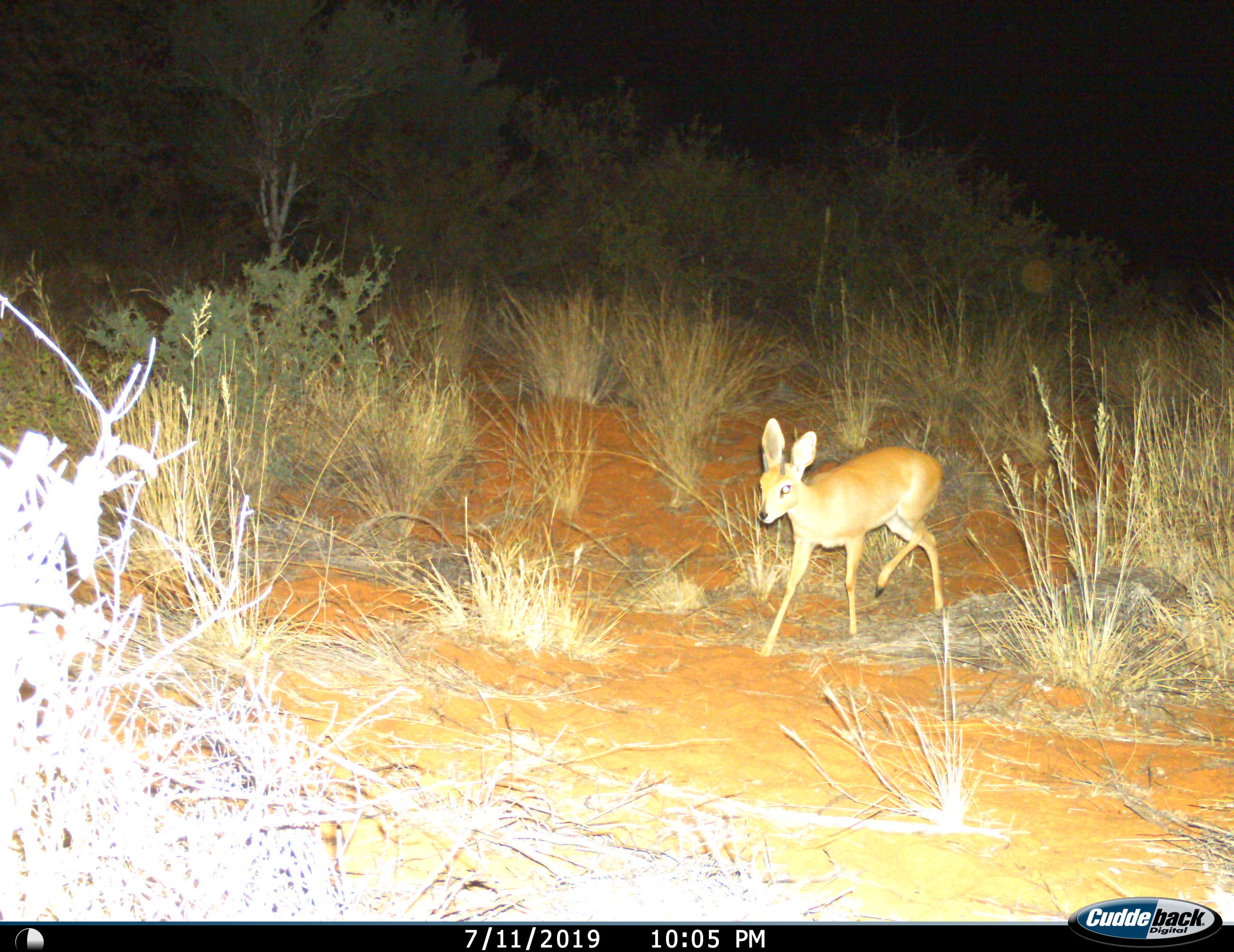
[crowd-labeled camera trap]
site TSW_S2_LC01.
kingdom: Animalia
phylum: Chordata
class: Mammalia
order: Artiodactyla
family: Bovidae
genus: Raphicerus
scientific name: Raphicerus campestris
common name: steenbok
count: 1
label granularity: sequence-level